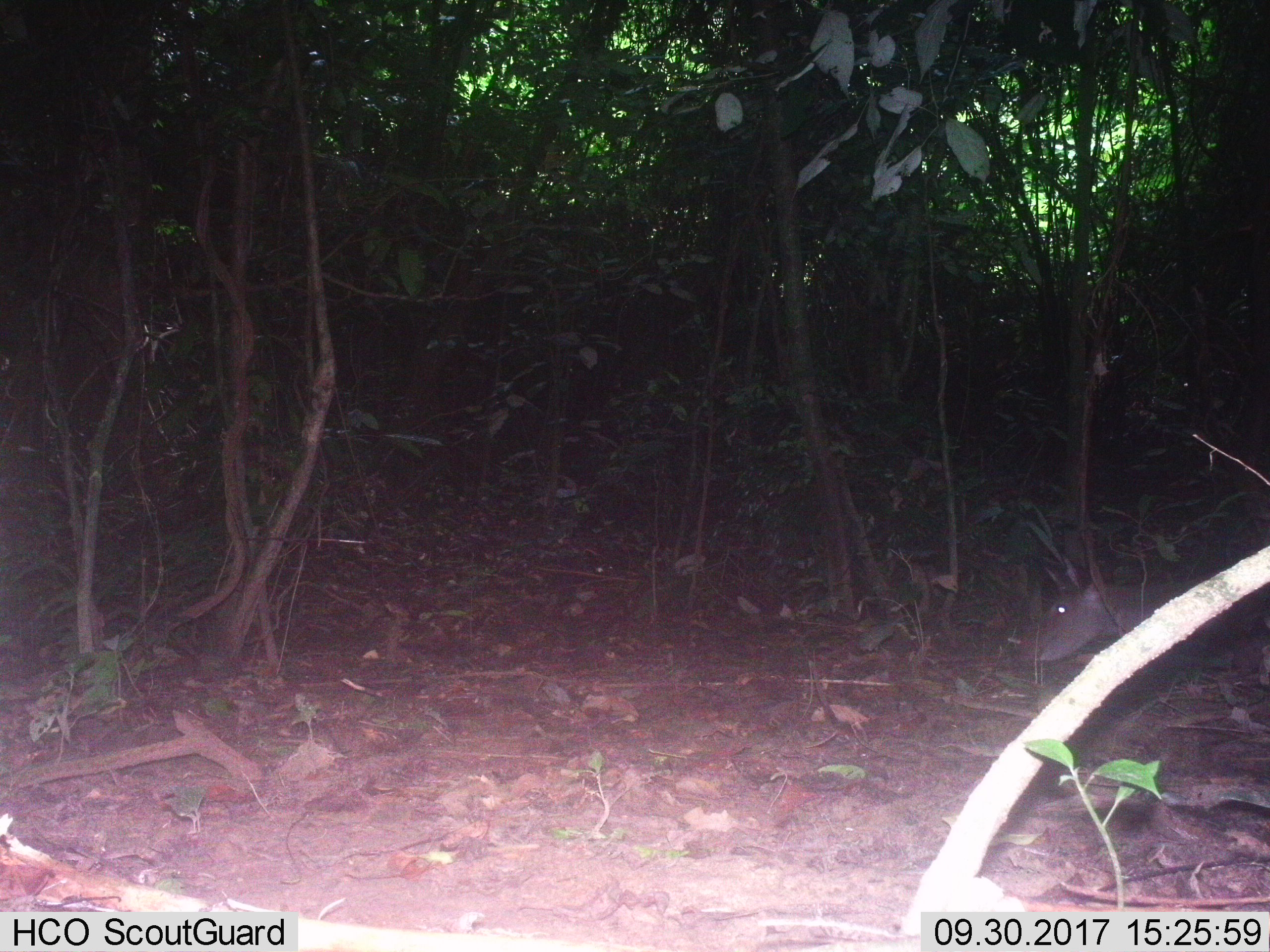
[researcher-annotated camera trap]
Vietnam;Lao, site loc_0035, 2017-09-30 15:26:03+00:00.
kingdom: Animalia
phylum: Chordata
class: Mammalia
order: Artiodactyla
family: Cervidae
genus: Rusa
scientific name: Rusa unicolor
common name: sambar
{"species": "sambar (Rusa unicolor)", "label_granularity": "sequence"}